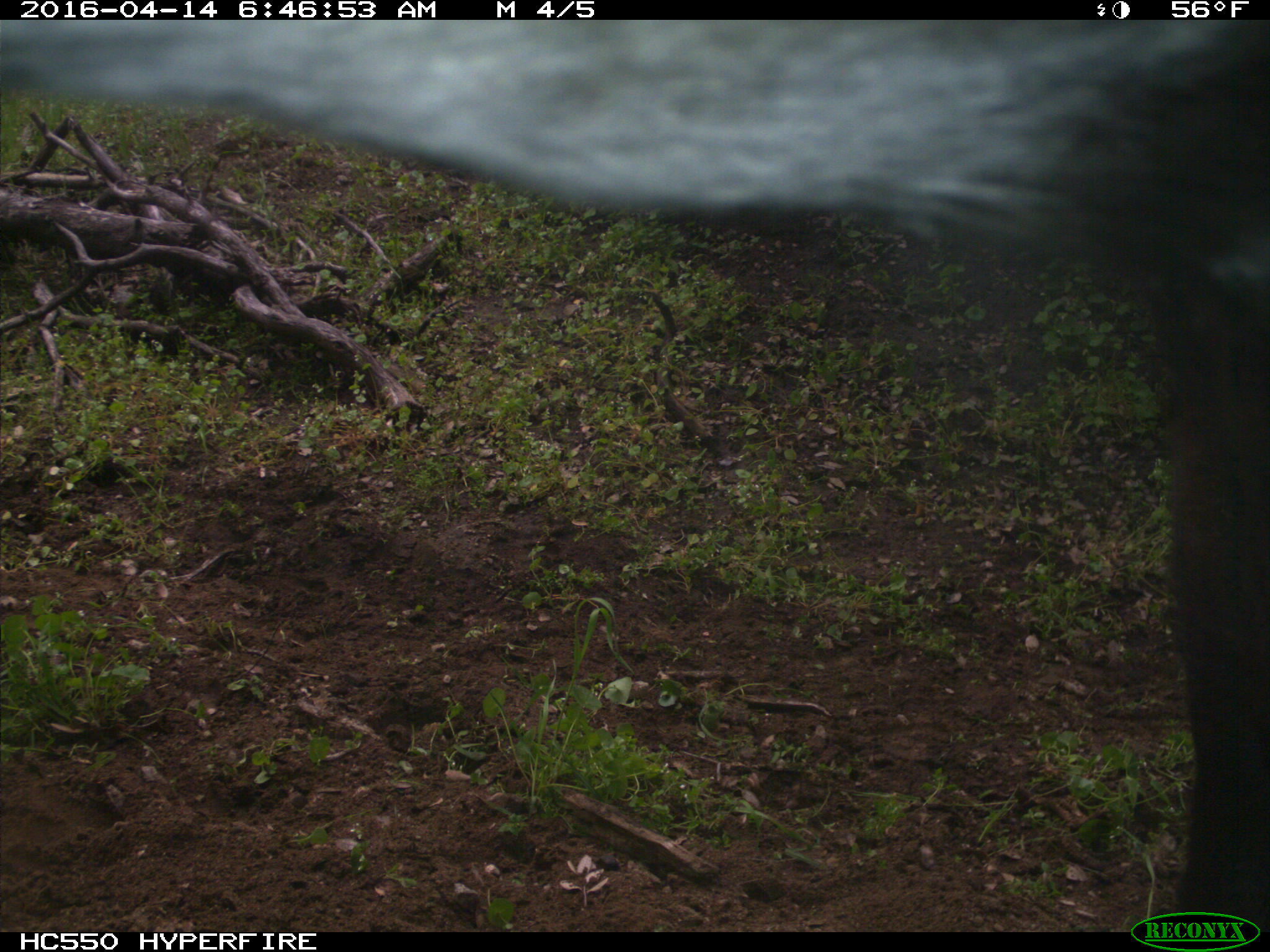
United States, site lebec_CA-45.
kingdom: Animalia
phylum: Chordata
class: Mammalia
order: Artiodactyla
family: Bovidae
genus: Bos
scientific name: Bos taurus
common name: domestic cow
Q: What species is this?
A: Bos taurus (domestic cow).